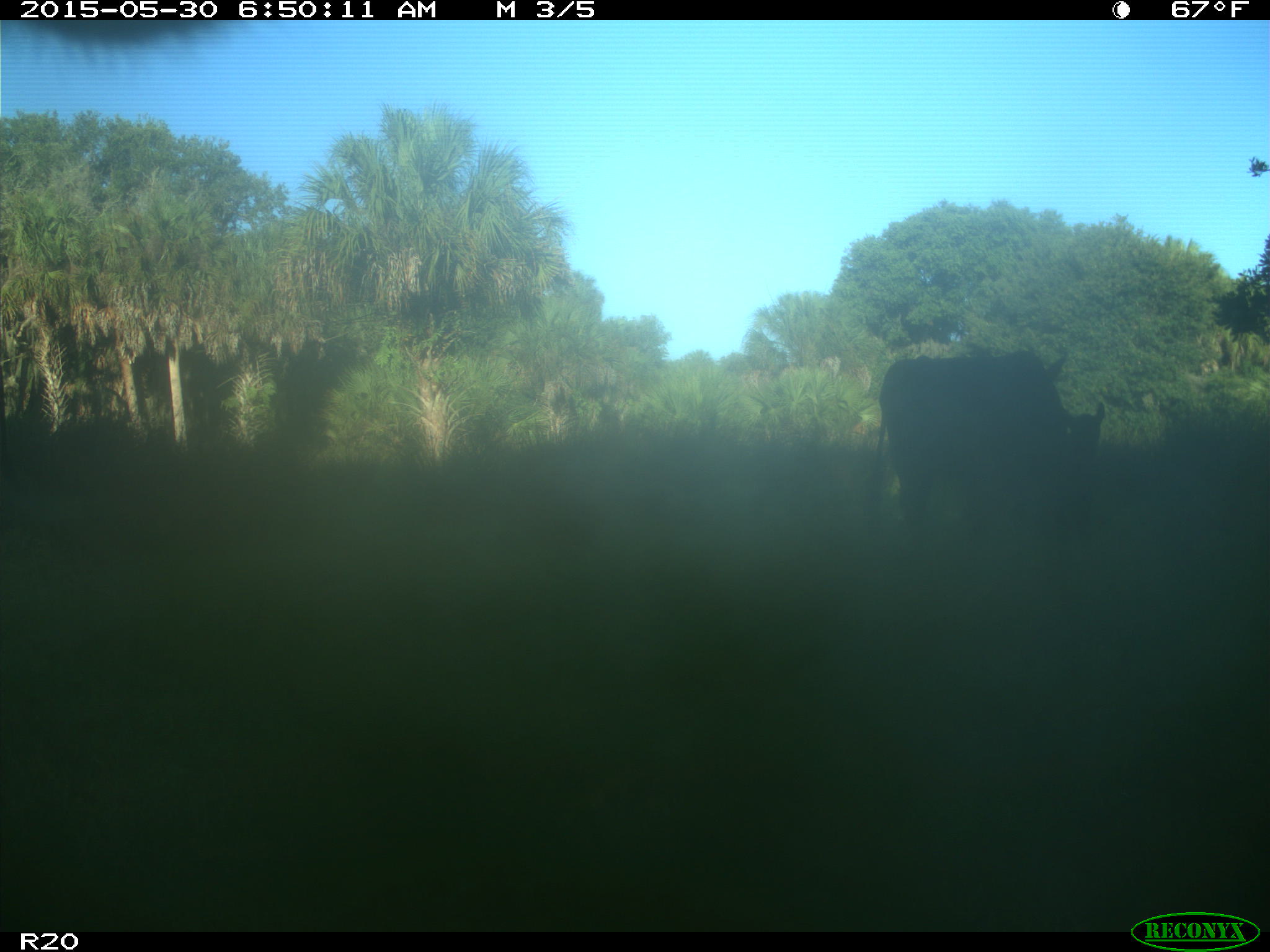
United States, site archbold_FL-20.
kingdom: Animalia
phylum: Chordata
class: Mammalia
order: Artiodactyla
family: Bovidae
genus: Bos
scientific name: Bos taurus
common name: domestic cow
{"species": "Bos taurus (domestic cow)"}